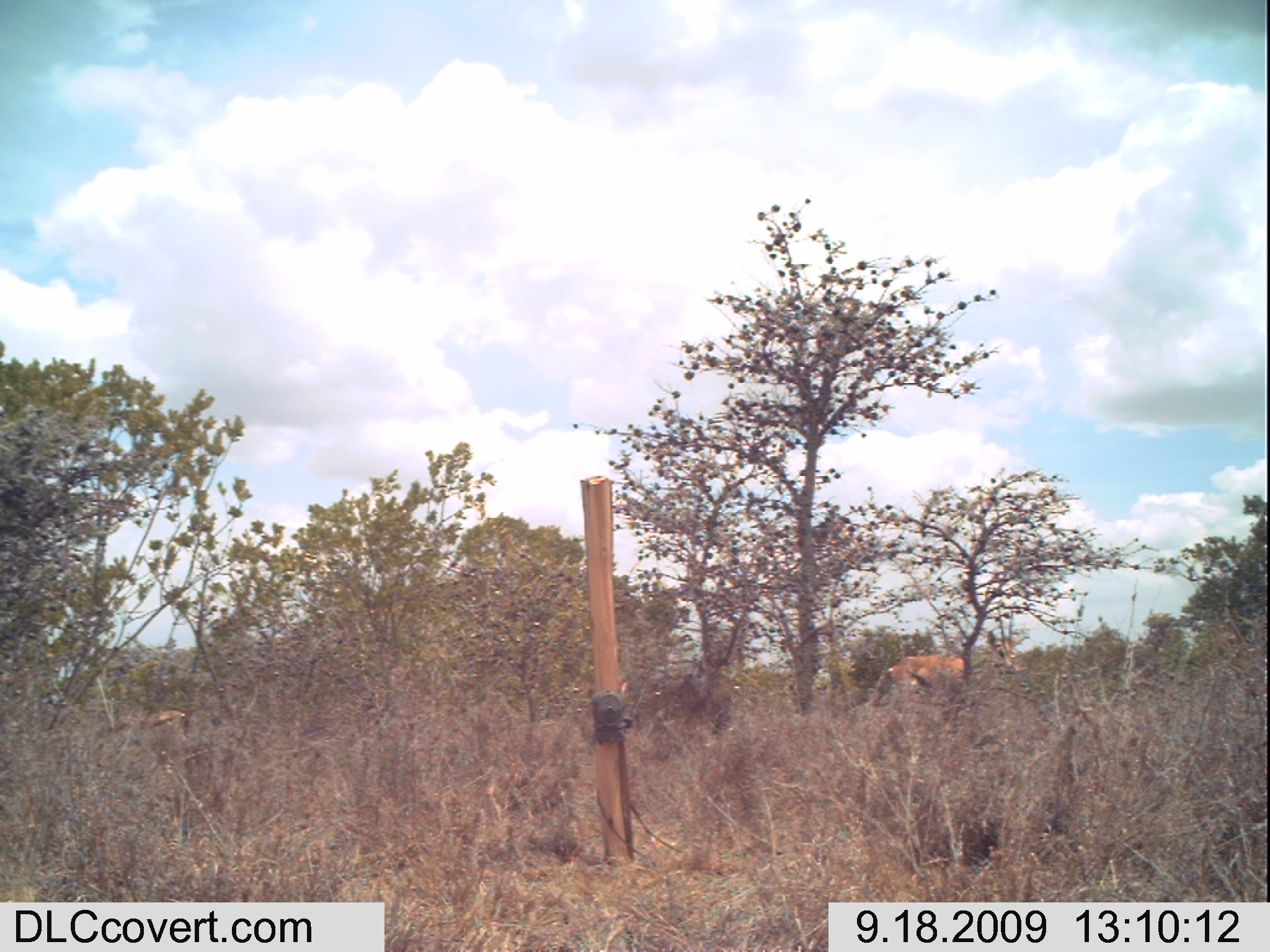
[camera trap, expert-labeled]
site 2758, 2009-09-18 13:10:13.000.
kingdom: Animalia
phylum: Chordata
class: Mammalia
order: Artiodactyla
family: Bovidae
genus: Nanger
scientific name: Nanger granti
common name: grant's gazelle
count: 2